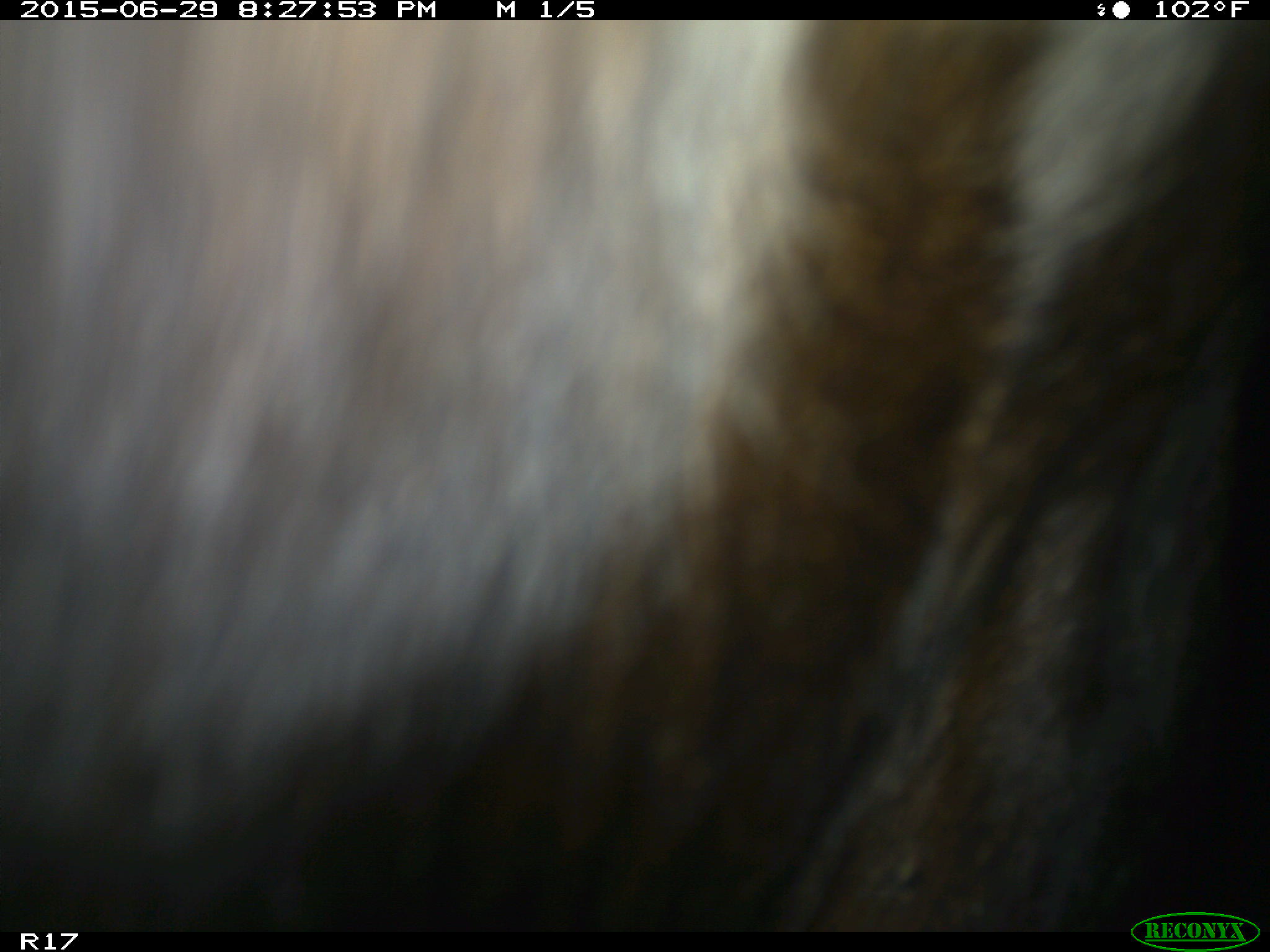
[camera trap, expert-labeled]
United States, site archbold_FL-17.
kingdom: Animalia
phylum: Chordata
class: Mammalia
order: Artiodactyla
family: Bovidae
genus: Bos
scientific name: Bos taurus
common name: domestic cow